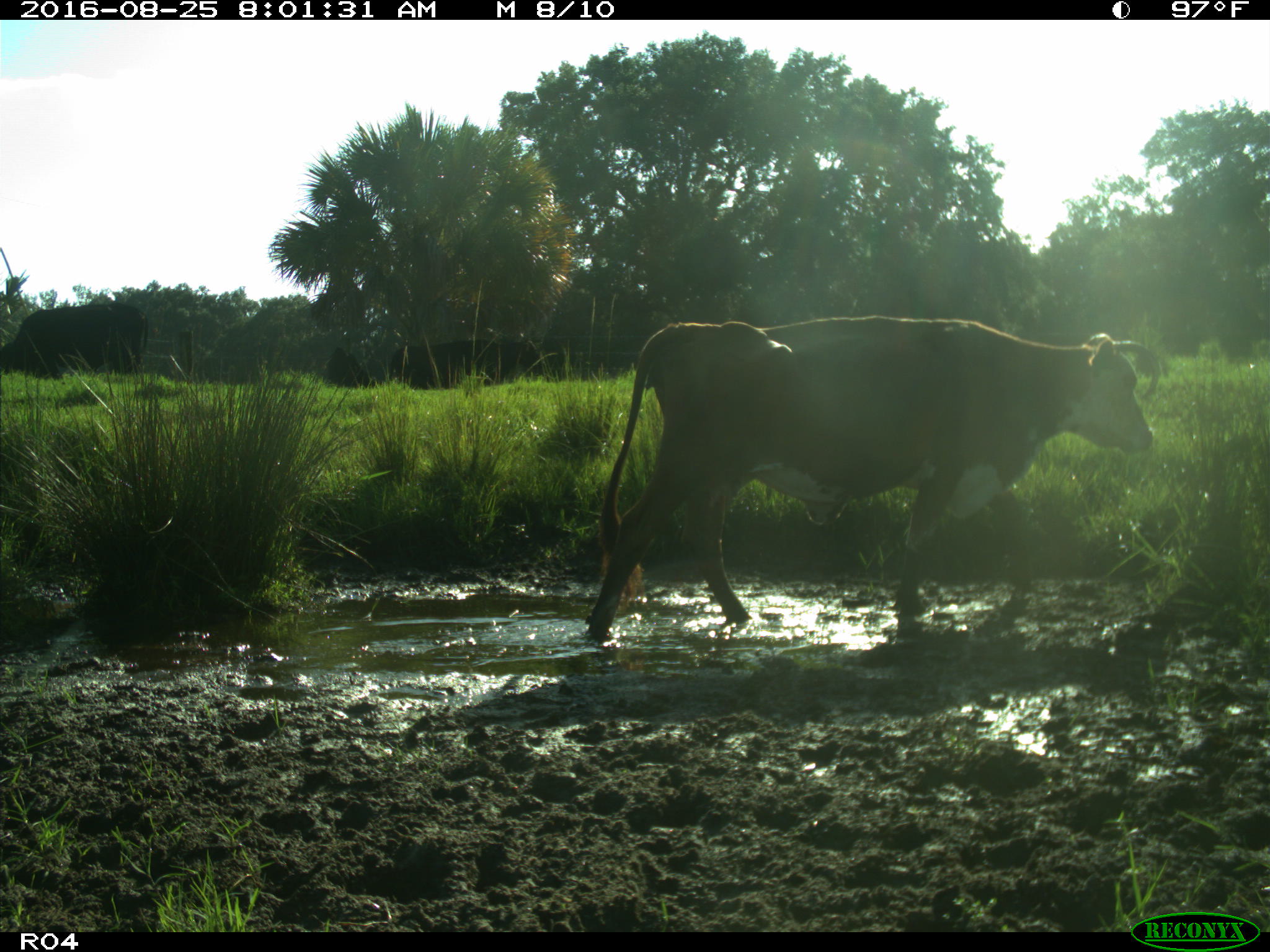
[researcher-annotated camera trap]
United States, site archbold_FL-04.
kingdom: Animalia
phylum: Chordata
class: Mammalia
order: Artiodactyla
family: Bovidae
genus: Bos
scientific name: Bos taurus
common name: domestic cow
Bos taurus (domestic cow).